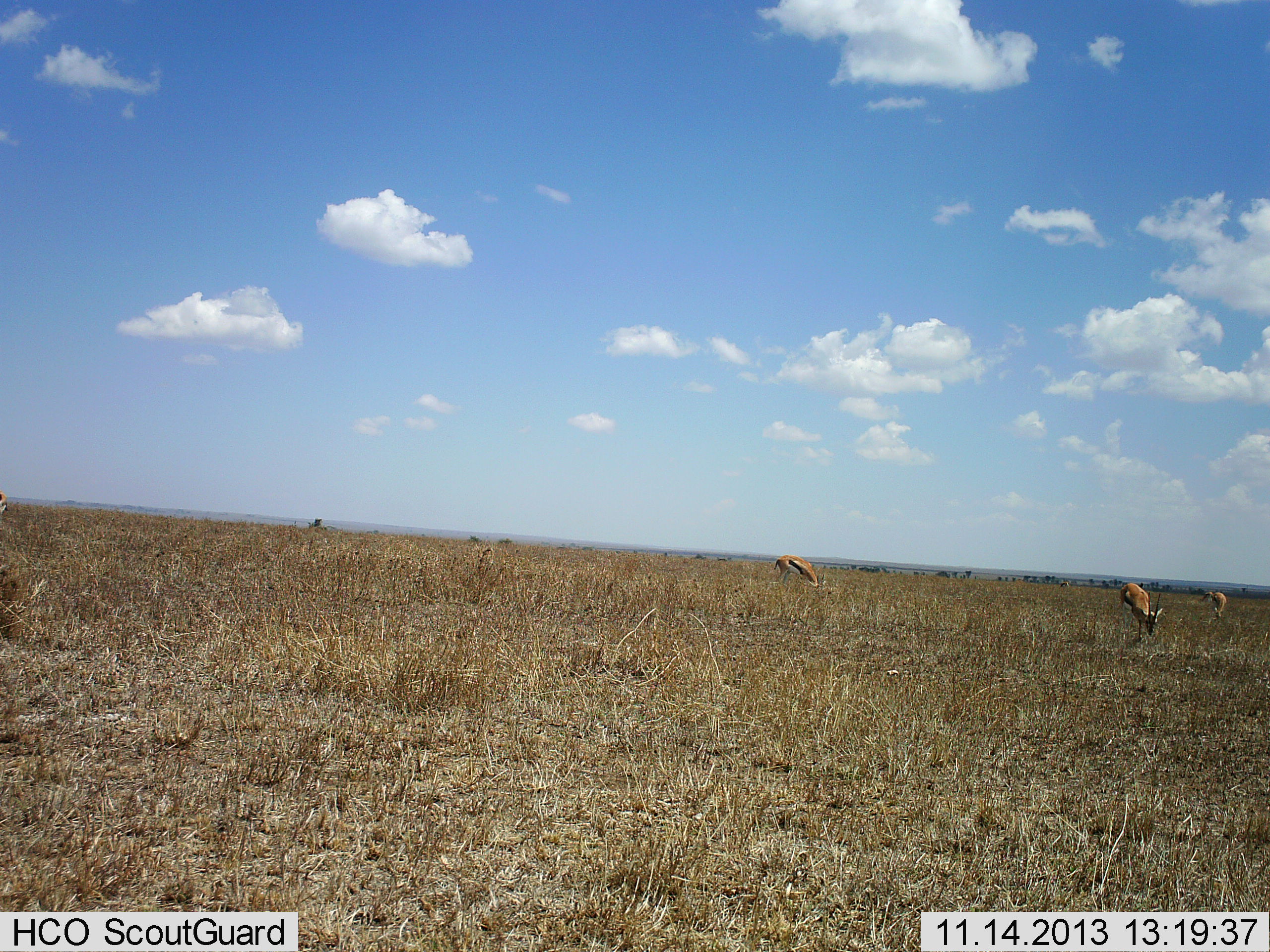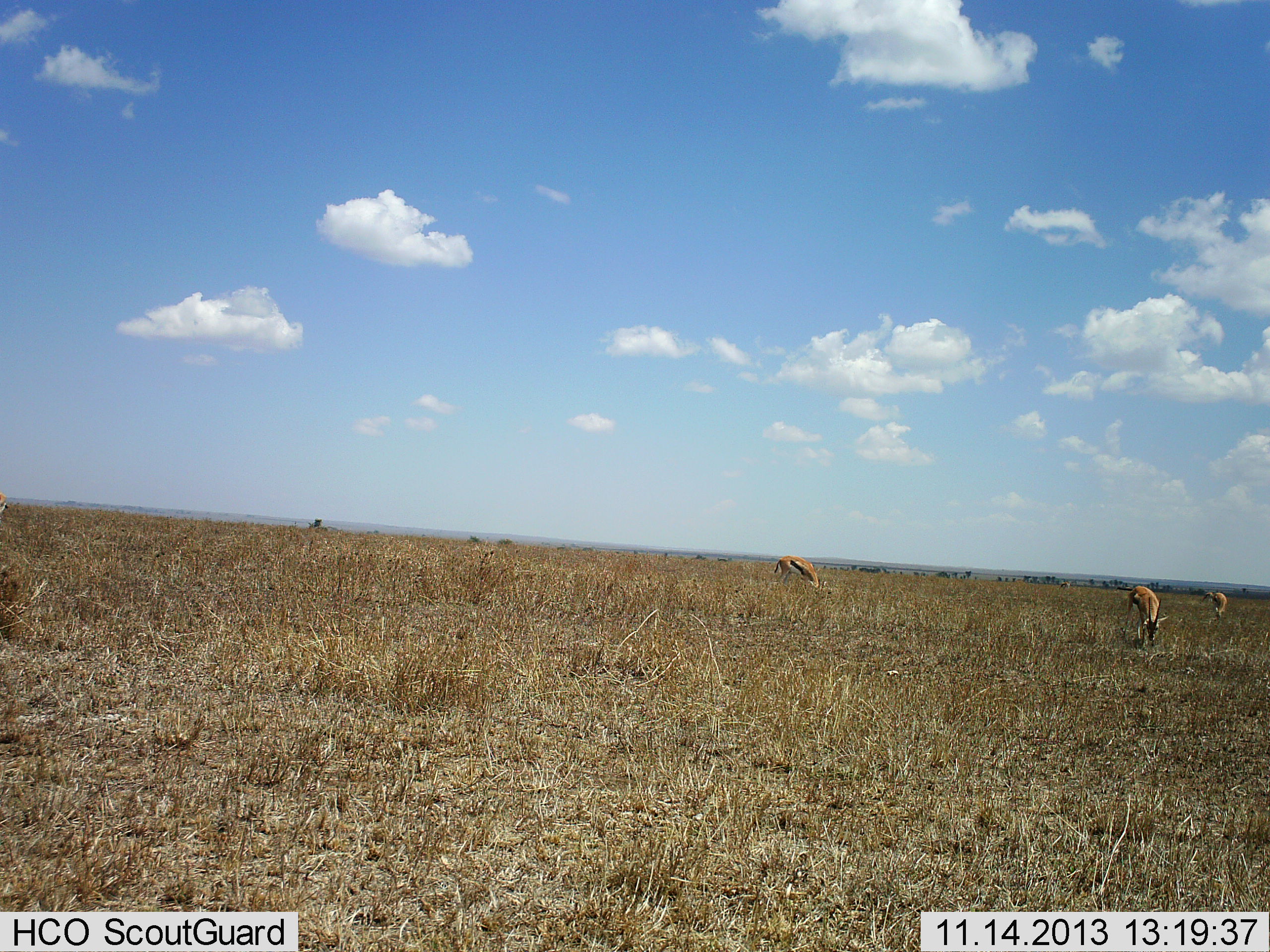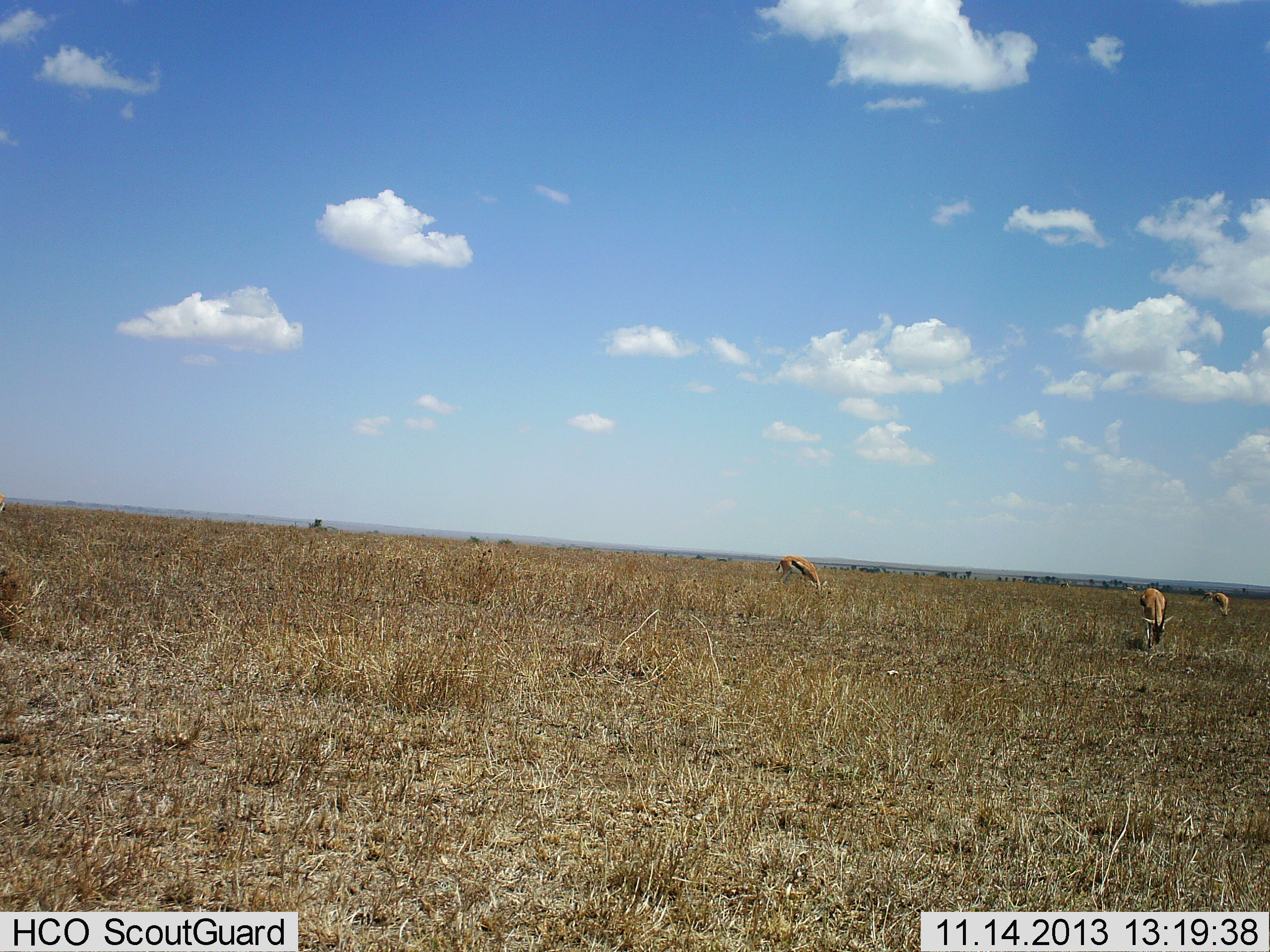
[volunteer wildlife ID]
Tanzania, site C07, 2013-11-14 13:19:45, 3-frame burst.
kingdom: Animalia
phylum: Chordata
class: Mammalia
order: Artiodactyla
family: Bovidae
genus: Eudorcas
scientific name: Eudorcas thomsonii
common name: thomson's gazelle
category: gazellethomsons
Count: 3.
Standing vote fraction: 20%.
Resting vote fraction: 0%.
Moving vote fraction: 20%.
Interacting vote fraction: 0%.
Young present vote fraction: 0%.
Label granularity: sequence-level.